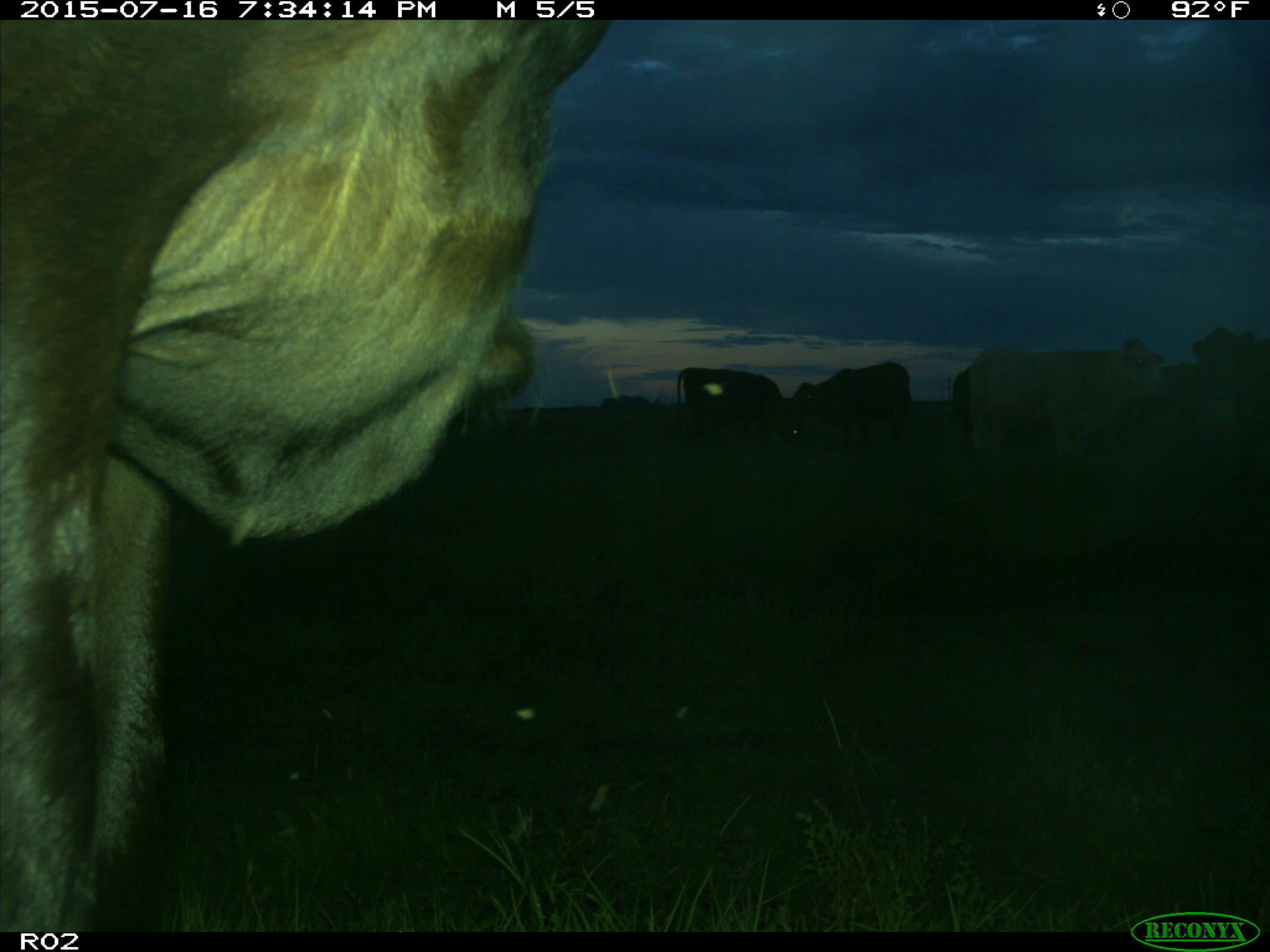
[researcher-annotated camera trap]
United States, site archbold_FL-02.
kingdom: Animalia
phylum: Chordata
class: Mammalia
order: Artiodactyla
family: Bovidae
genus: Bos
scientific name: Bos taurus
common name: domestic cow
Bos taurus (domestic cow).